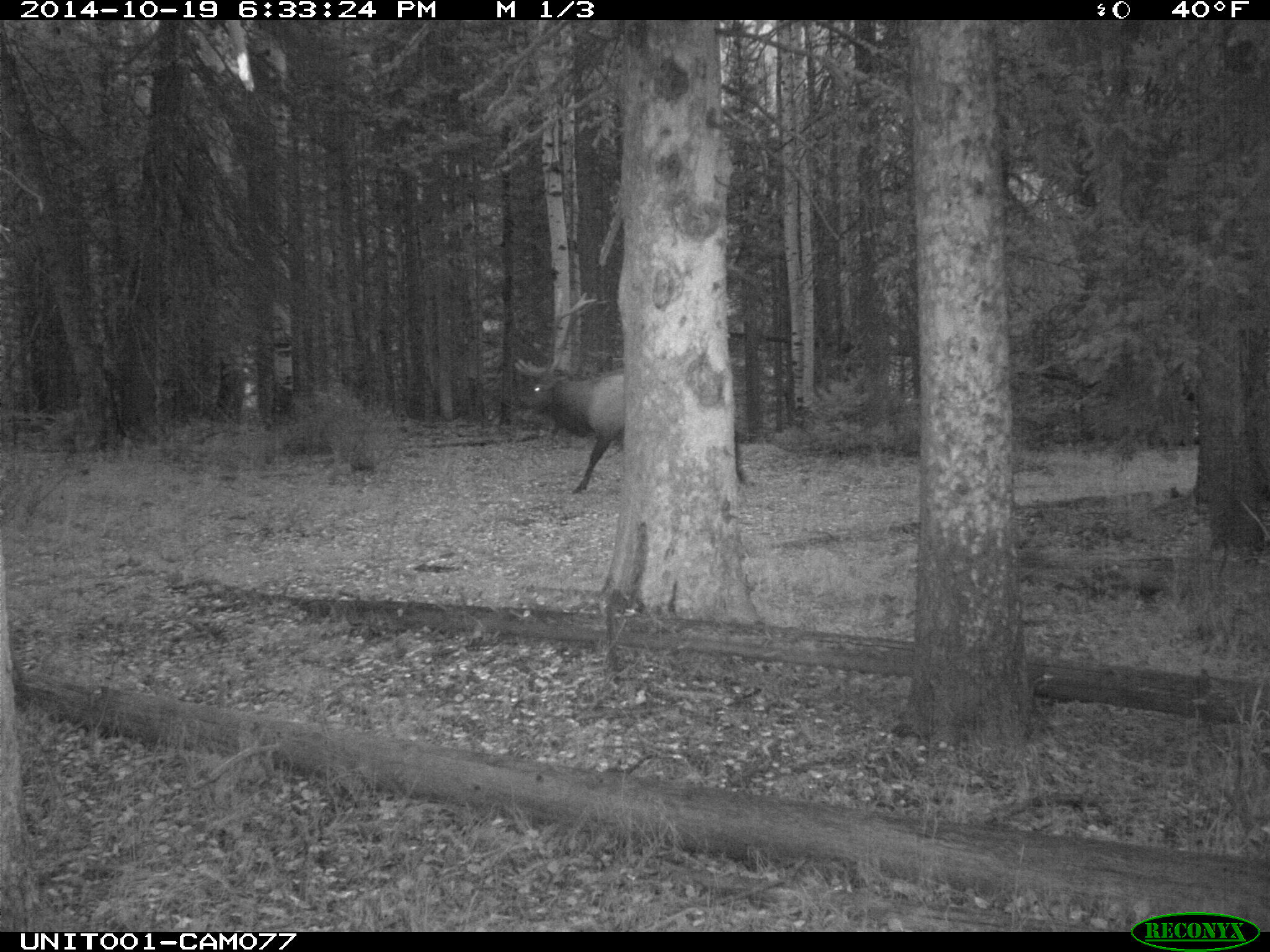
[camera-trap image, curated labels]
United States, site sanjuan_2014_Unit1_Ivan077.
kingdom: Animalia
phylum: Chordata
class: Mammalia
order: Artiodactyla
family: Cervidae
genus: Cervus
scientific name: Cervus elaphus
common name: red deer